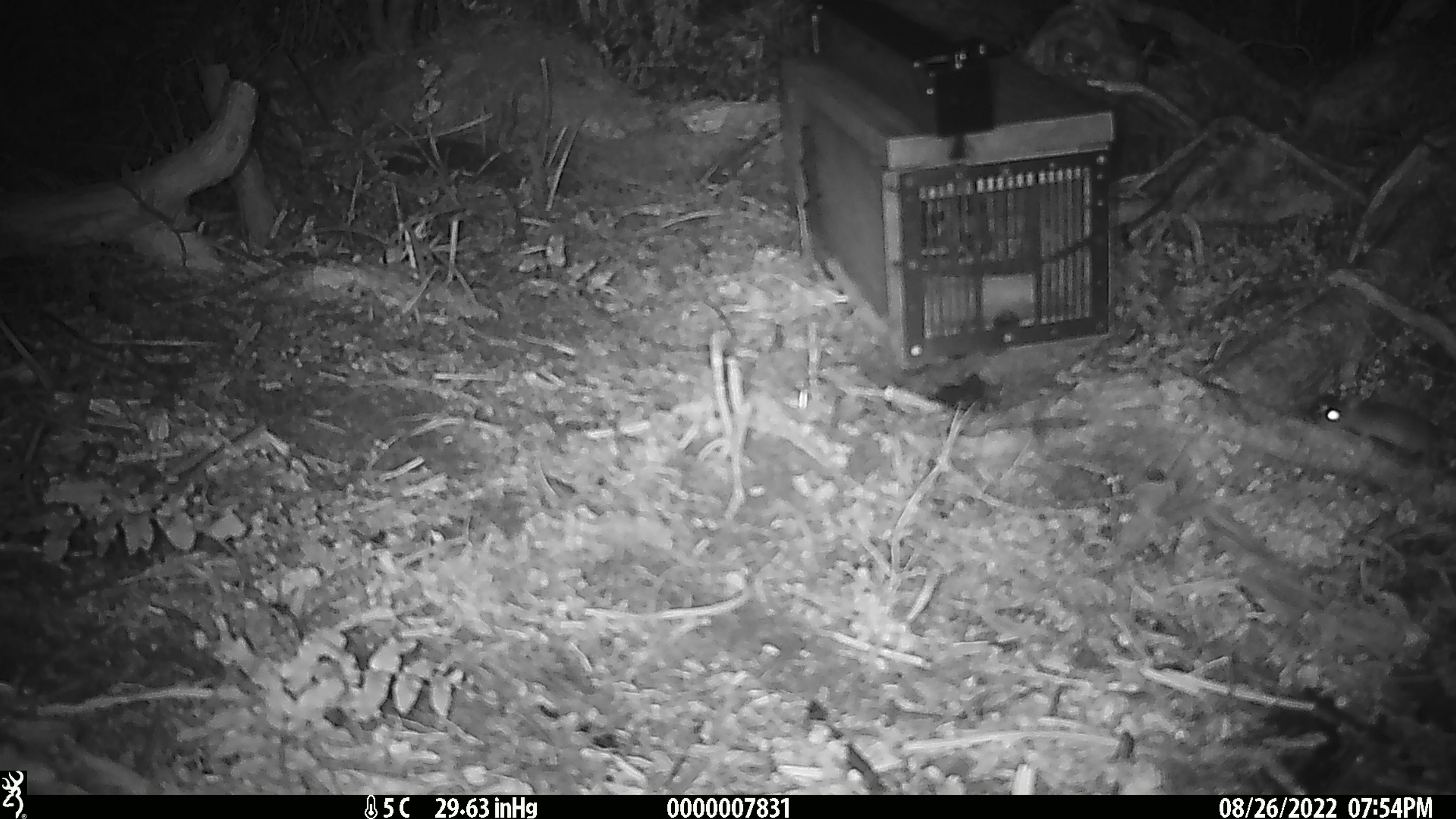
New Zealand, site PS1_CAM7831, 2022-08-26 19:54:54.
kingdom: Animalia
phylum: Chordata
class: Mammalia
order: Rodentia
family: Muridae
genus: Mus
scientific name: Mus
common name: mouse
Mouse (Mus).